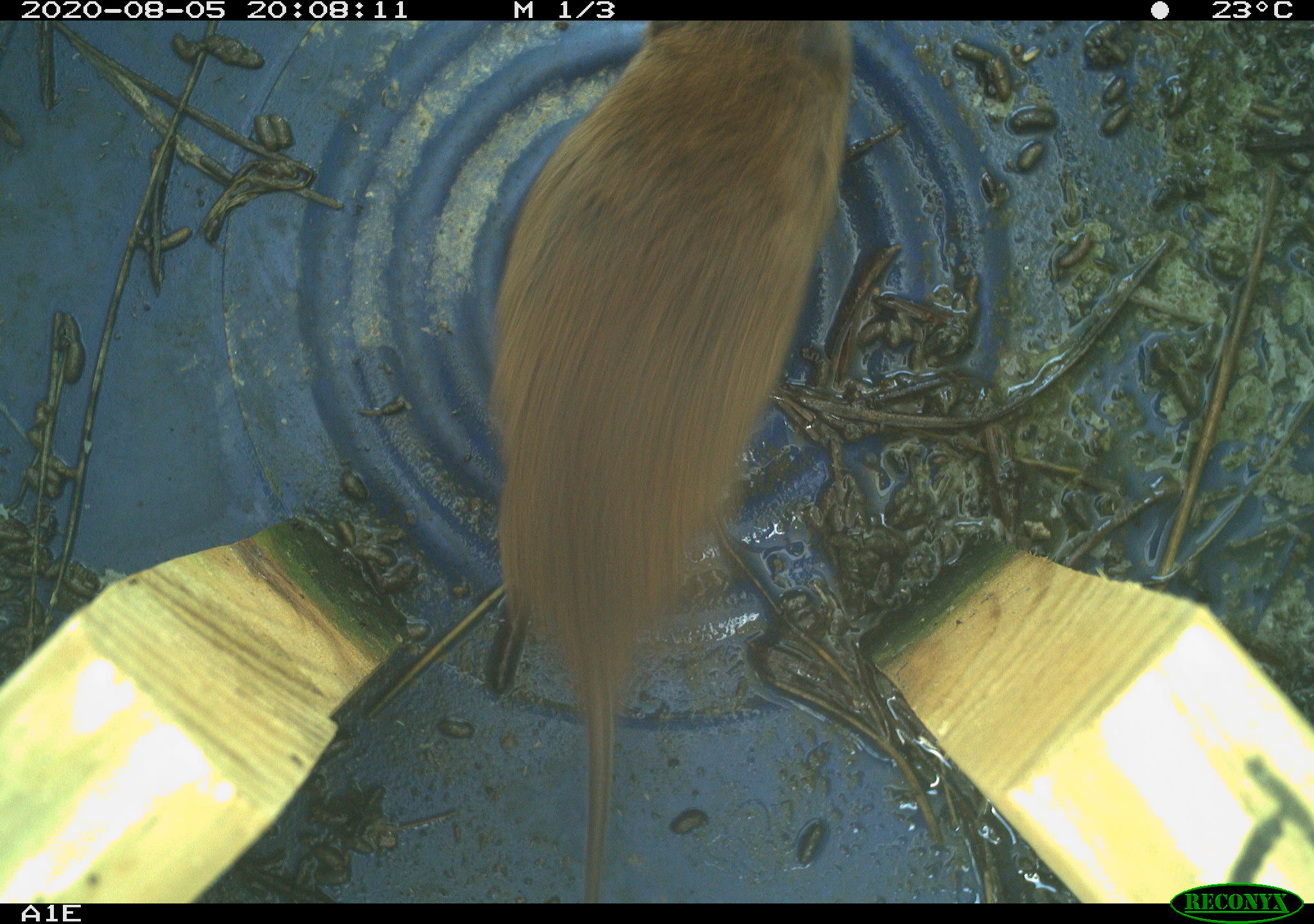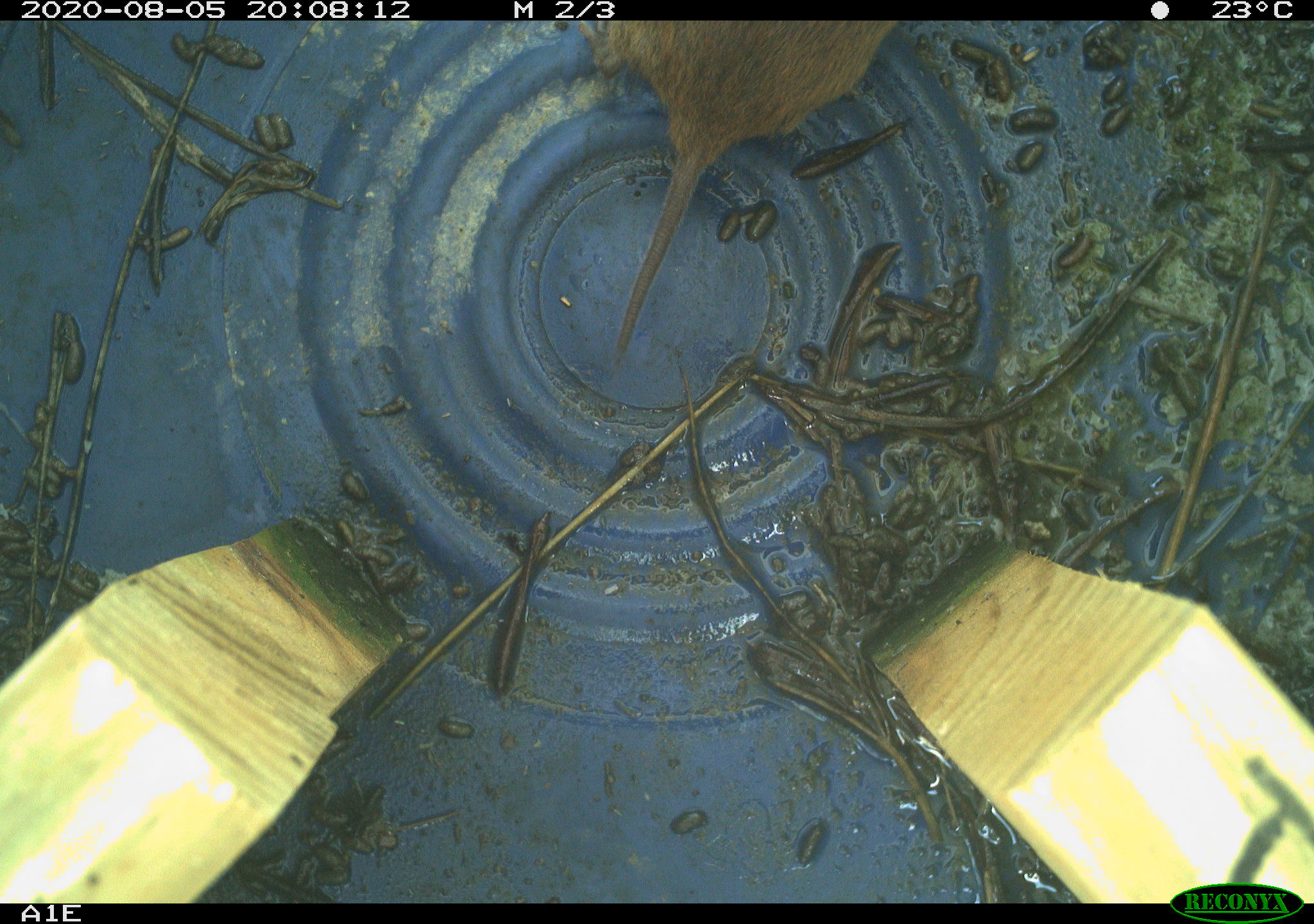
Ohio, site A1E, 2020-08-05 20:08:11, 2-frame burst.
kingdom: Animalia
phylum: Chordata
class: Mammalia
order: Rodentia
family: Cricetidae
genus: Microtus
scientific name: Microtus pennsylvanicus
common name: meadow vole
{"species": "meadow vole (Microtus pennsylvanicus)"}